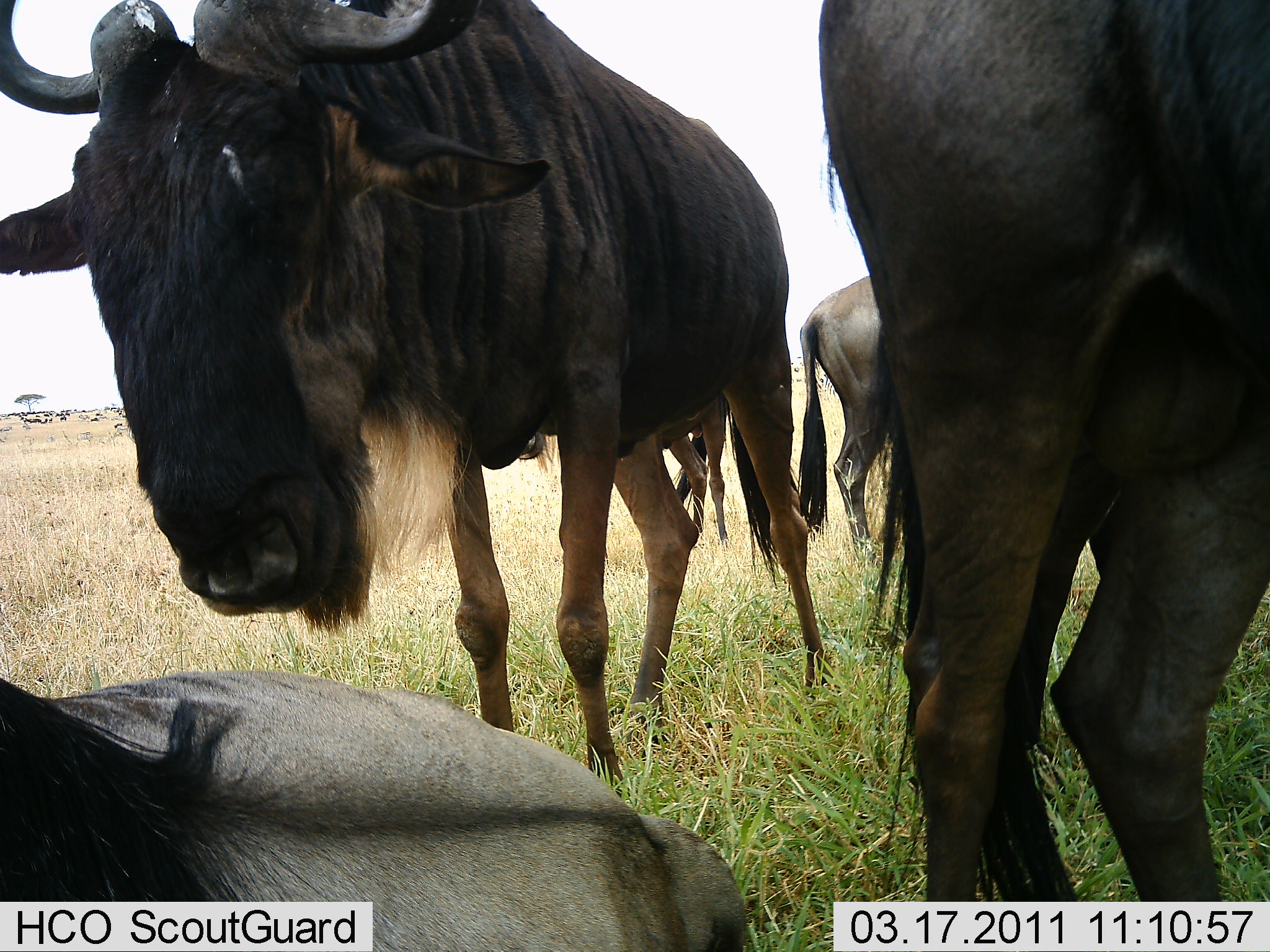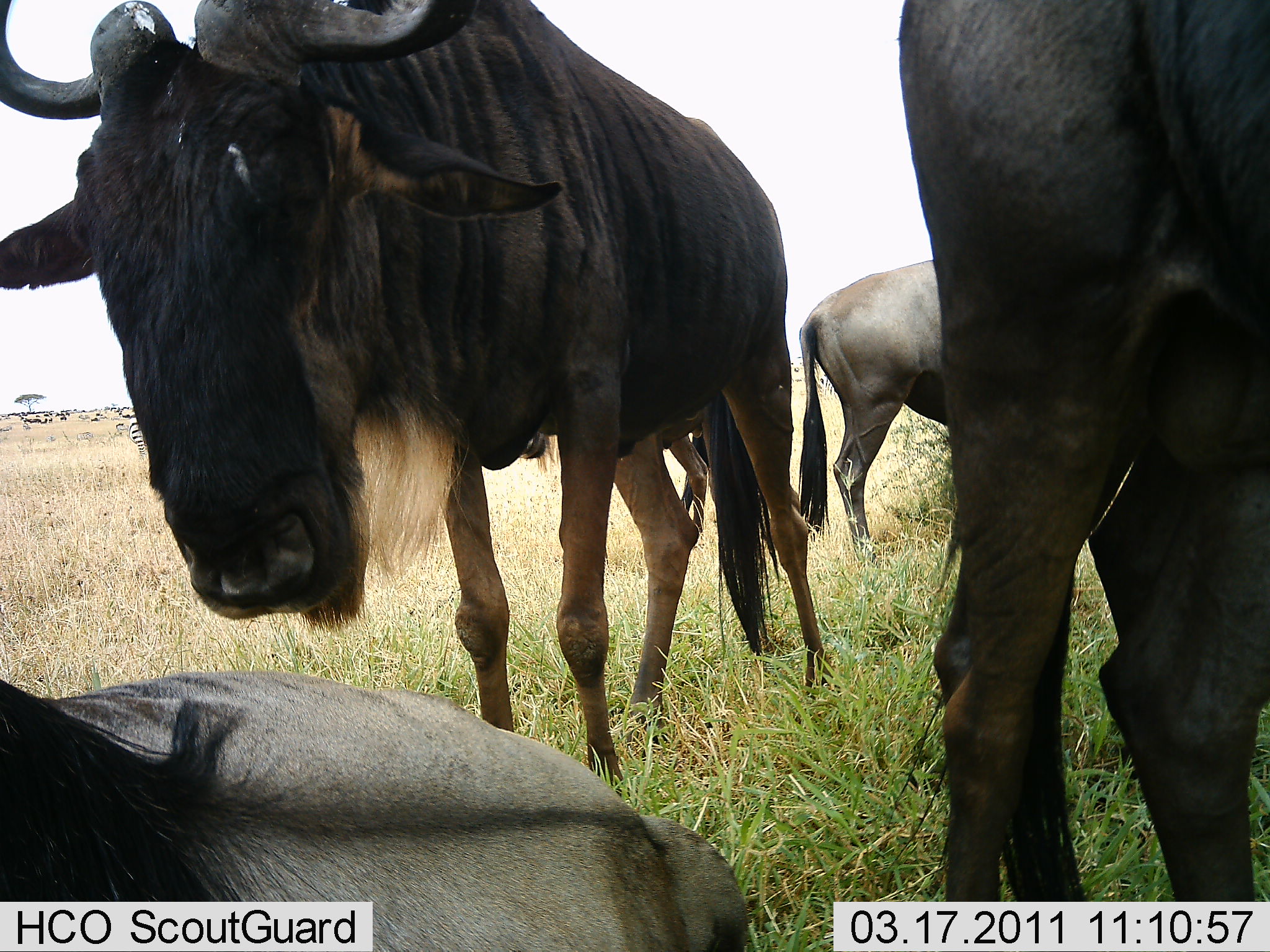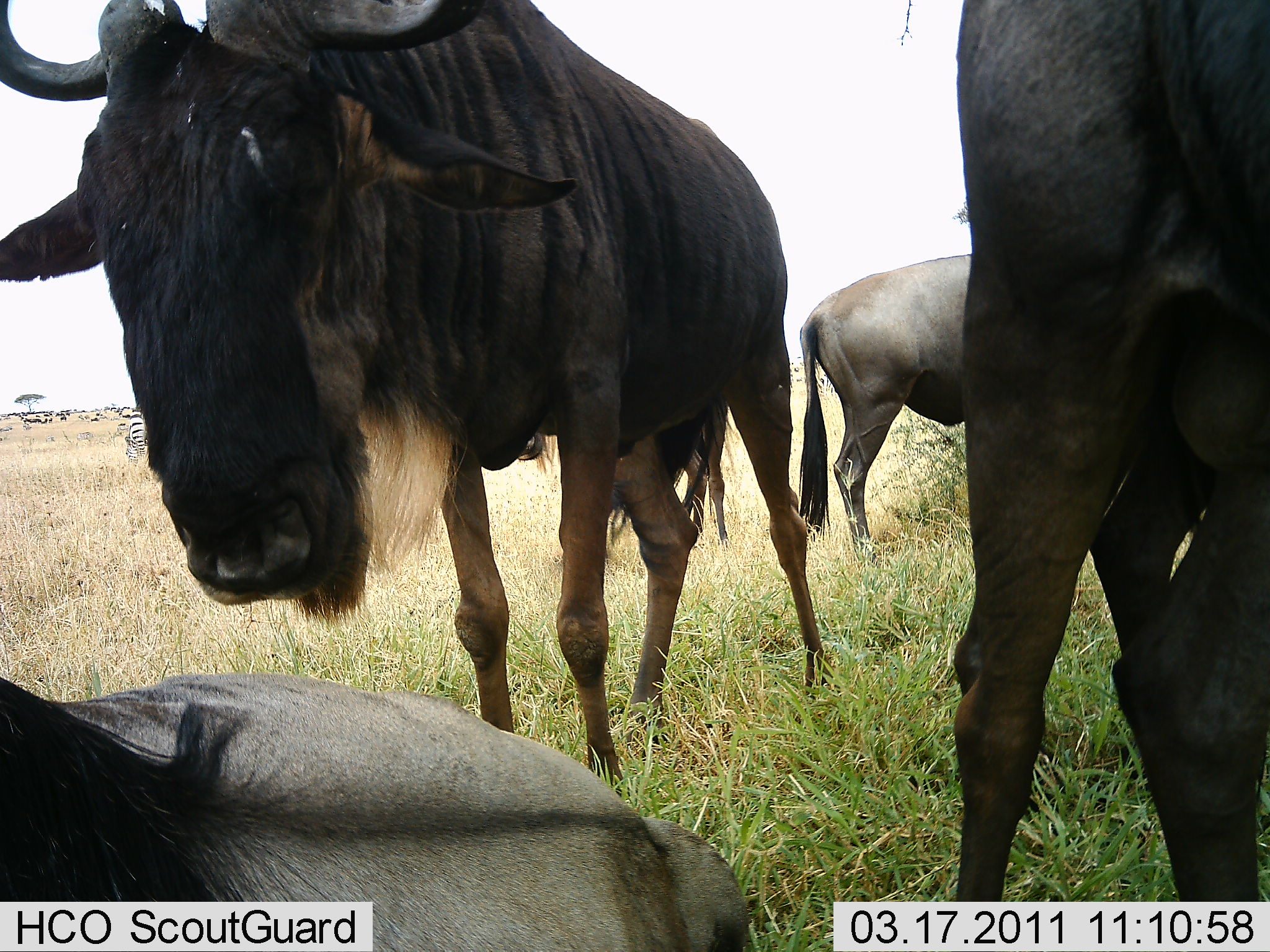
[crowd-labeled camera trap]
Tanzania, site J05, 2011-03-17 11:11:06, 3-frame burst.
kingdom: Animalia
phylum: Chordata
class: Mammalia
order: Artiodactyla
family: Bovidae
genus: Connochaetes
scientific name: Connochaetes taurinus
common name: blue wildebeest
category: wildebeest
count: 4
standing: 64%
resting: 73%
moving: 18%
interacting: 0%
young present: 0%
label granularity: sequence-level